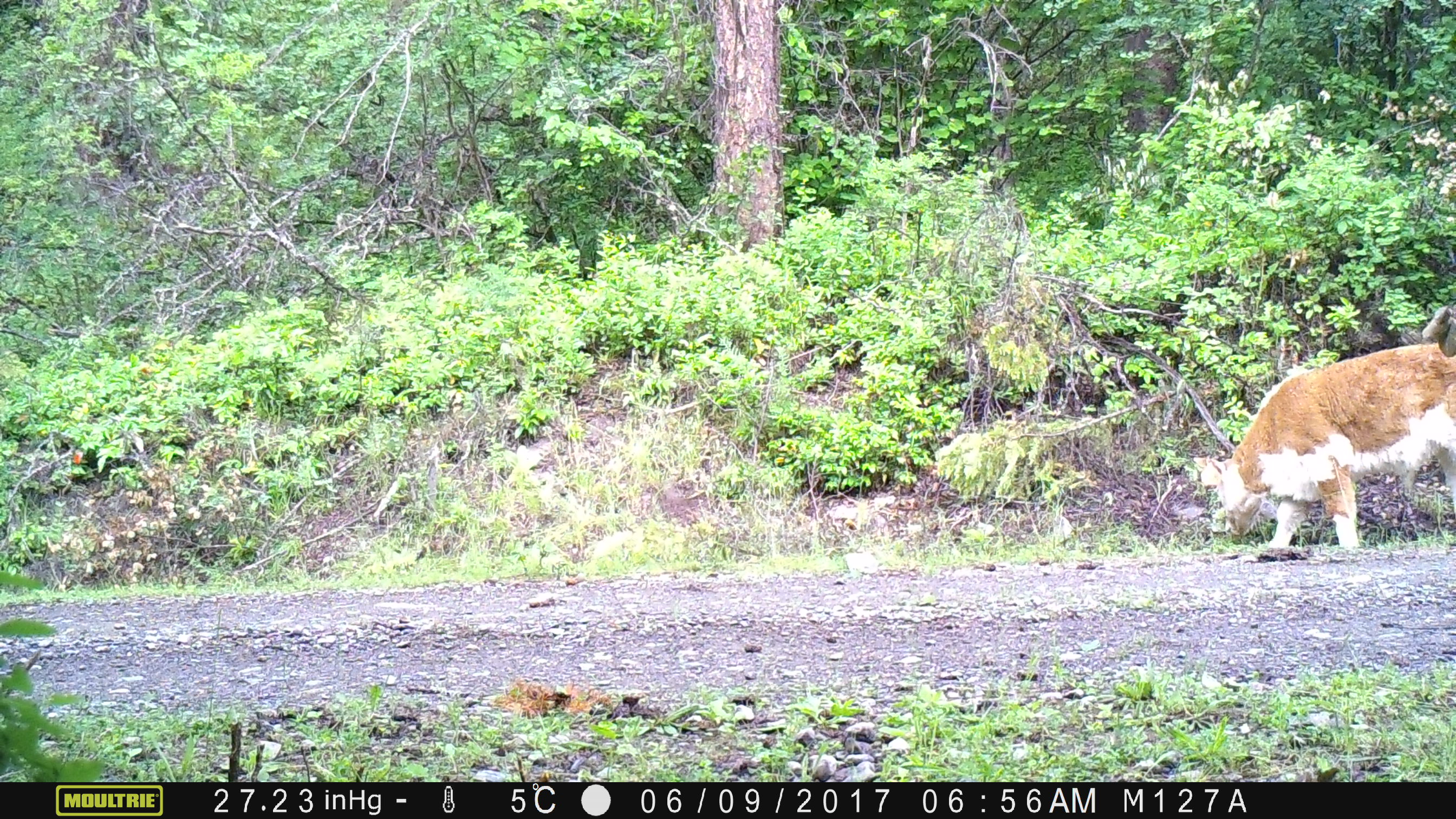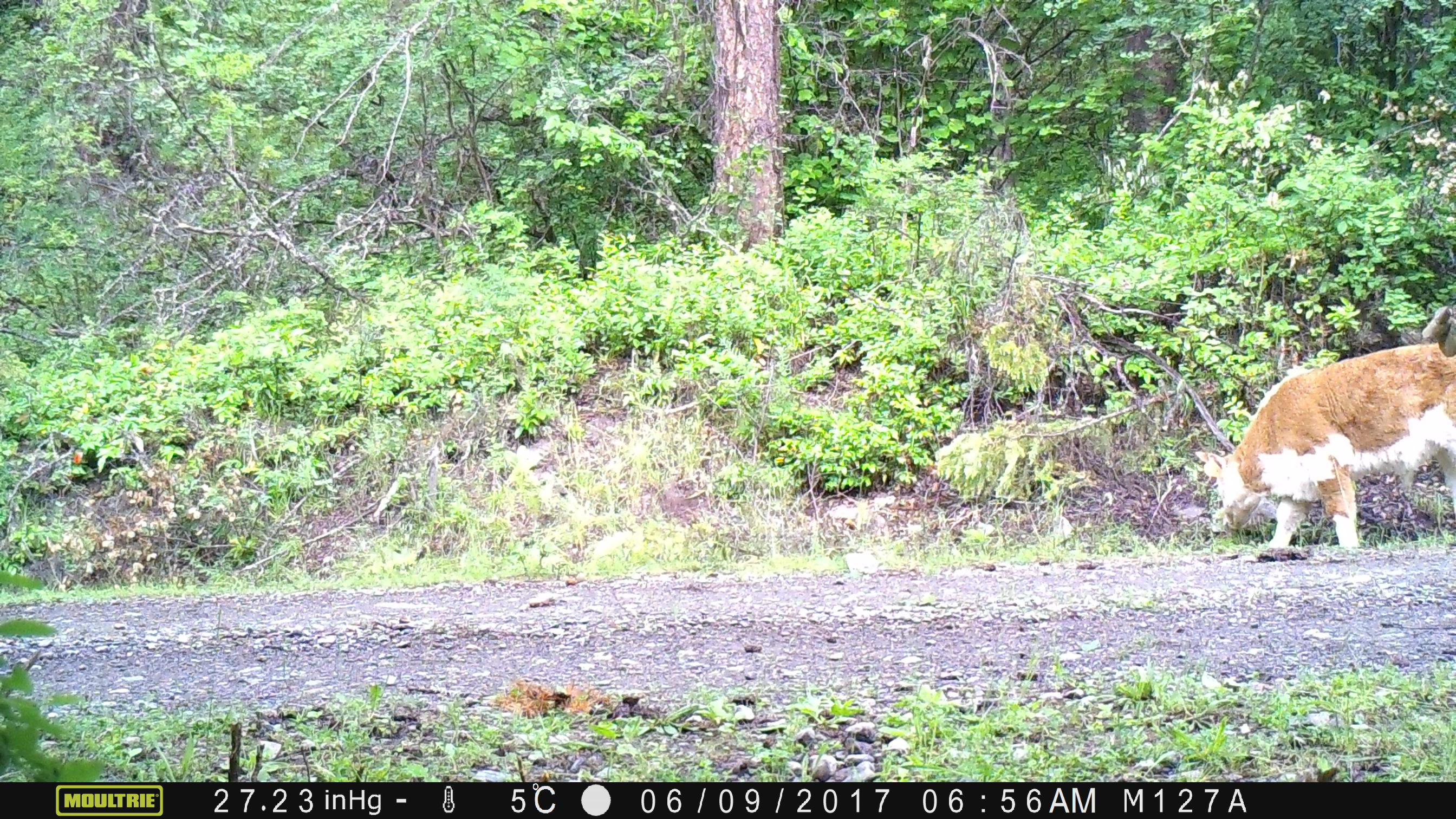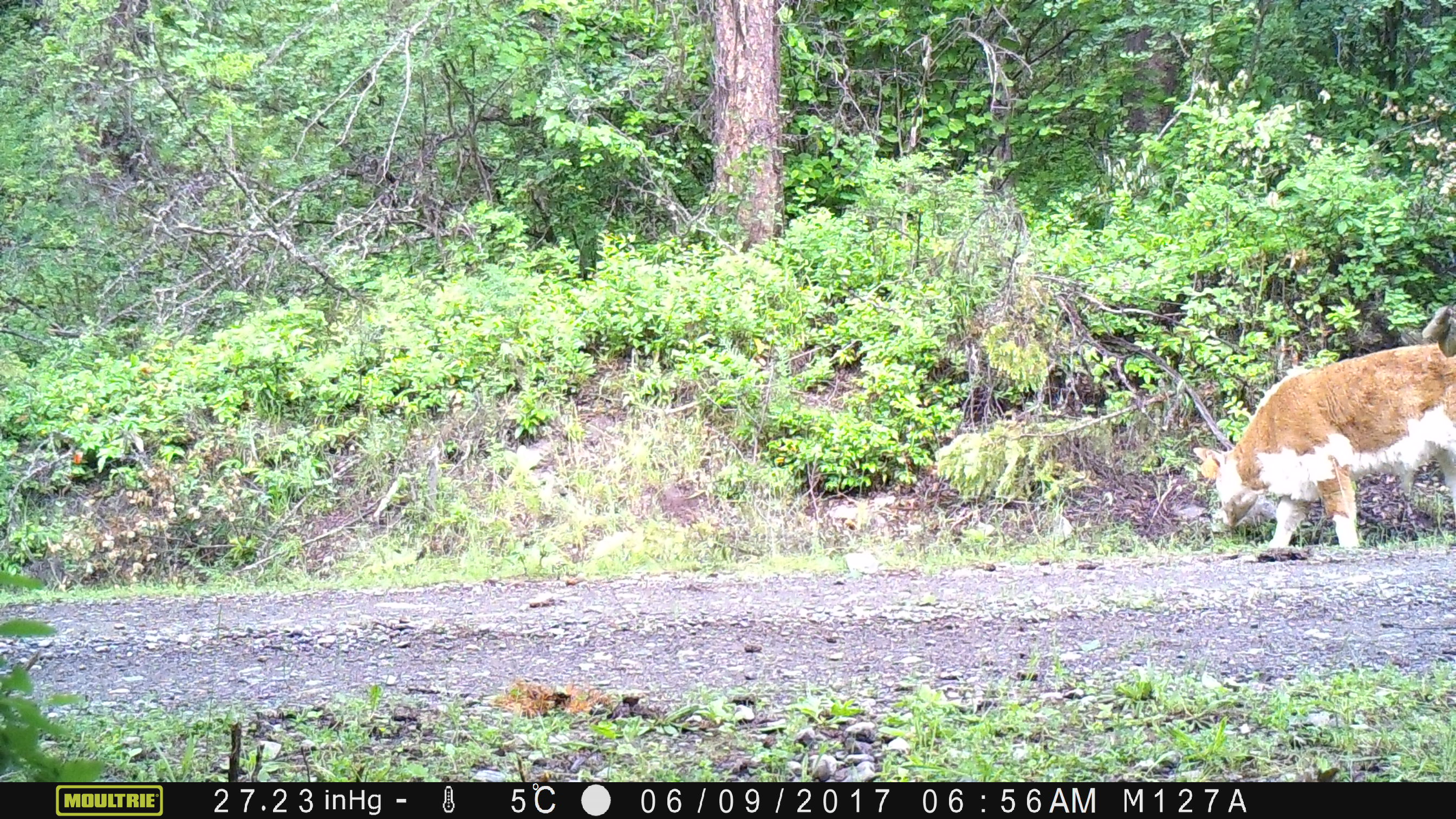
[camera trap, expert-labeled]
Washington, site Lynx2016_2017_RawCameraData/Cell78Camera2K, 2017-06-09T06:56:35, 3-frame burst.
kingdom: Animalia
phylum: Chordata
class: Mammalia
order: Artiodactyla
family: Bovidae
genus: Bos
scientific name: Bos taurus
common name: domestic cattle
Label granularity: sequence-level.